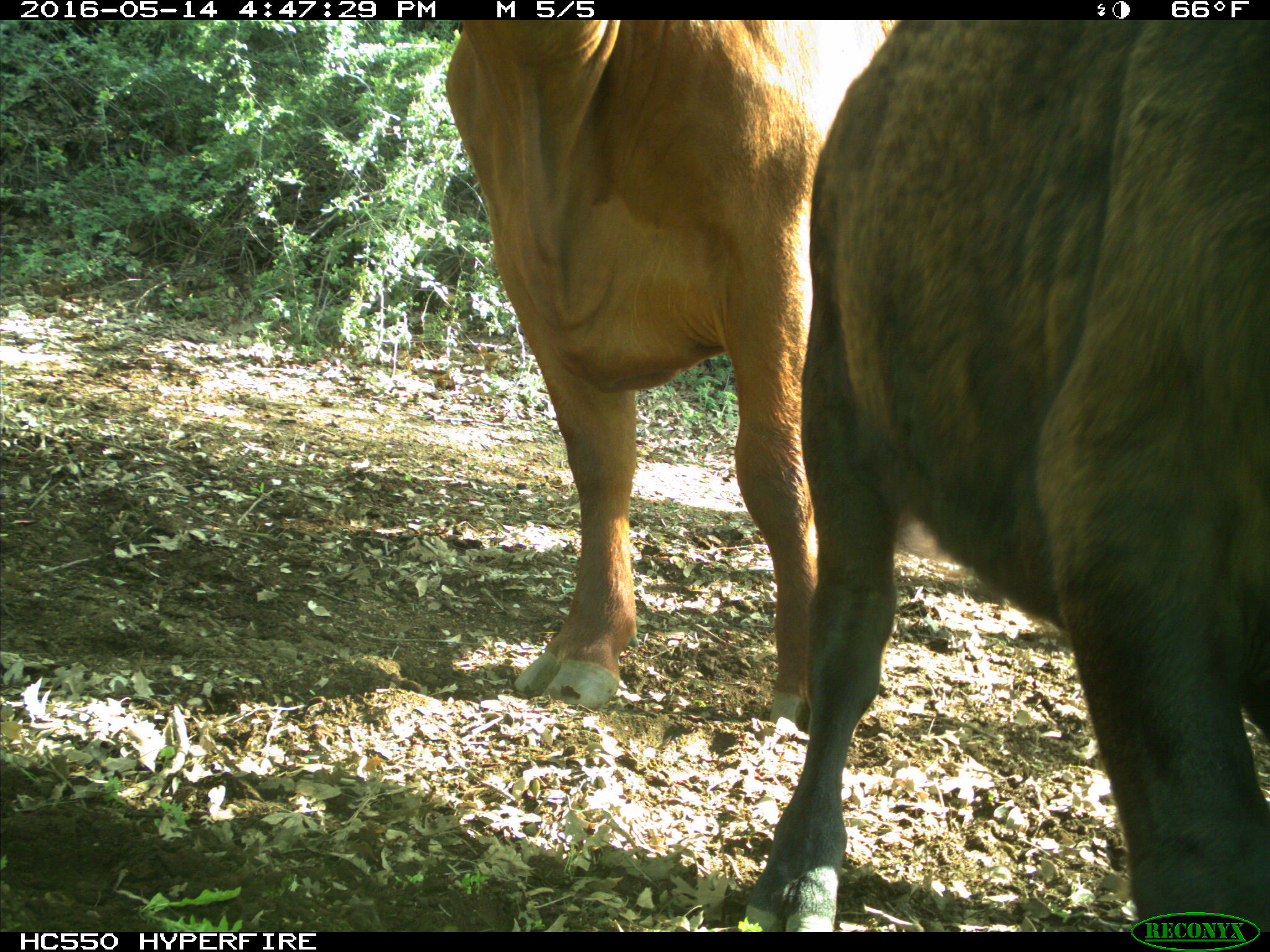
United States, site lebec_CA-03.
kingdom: Animalia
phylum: Chordata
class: Mammalia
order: Artiodactyla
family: Bovidae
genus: Bos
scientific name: Bos taurus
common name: domestic cow